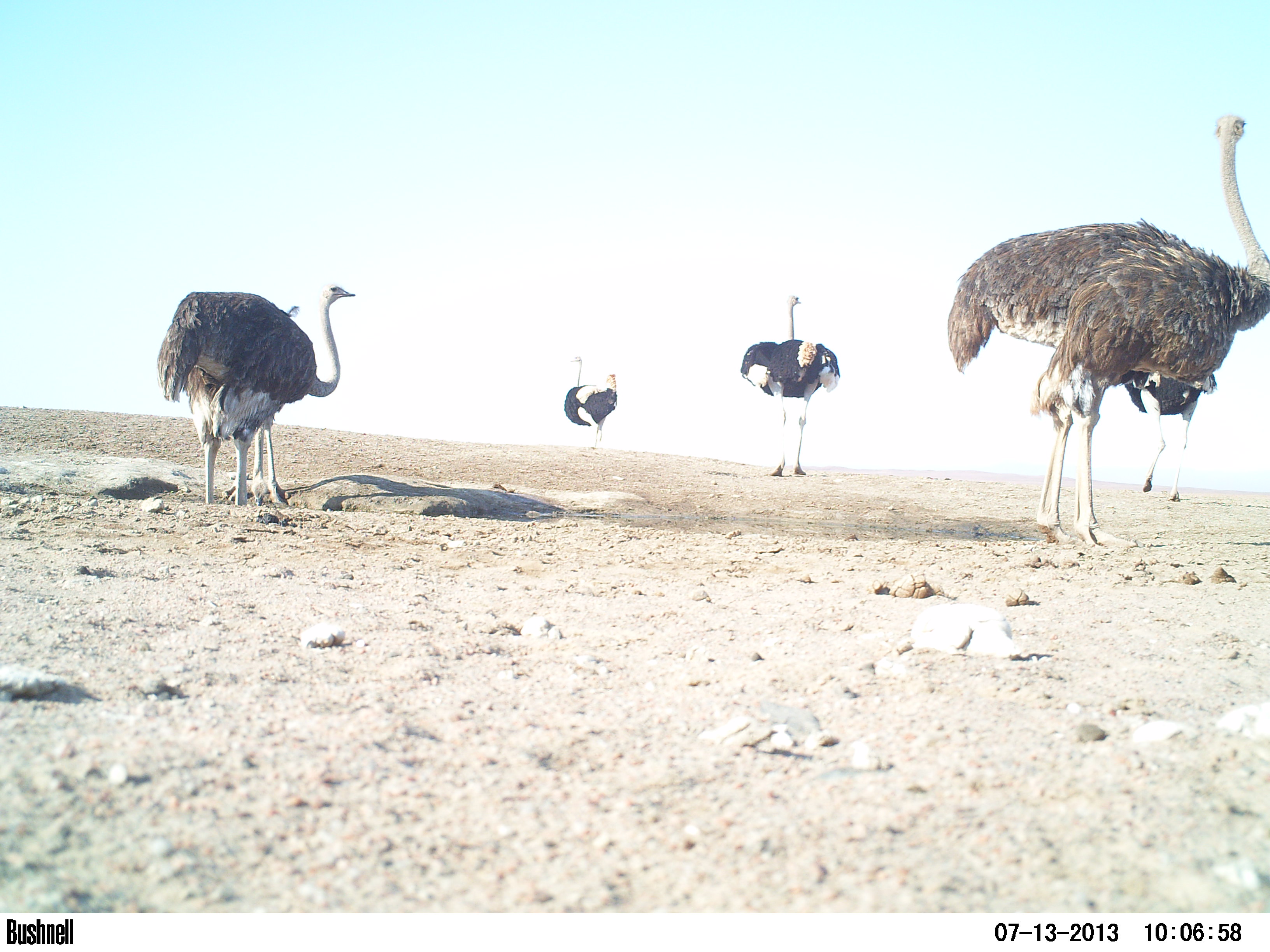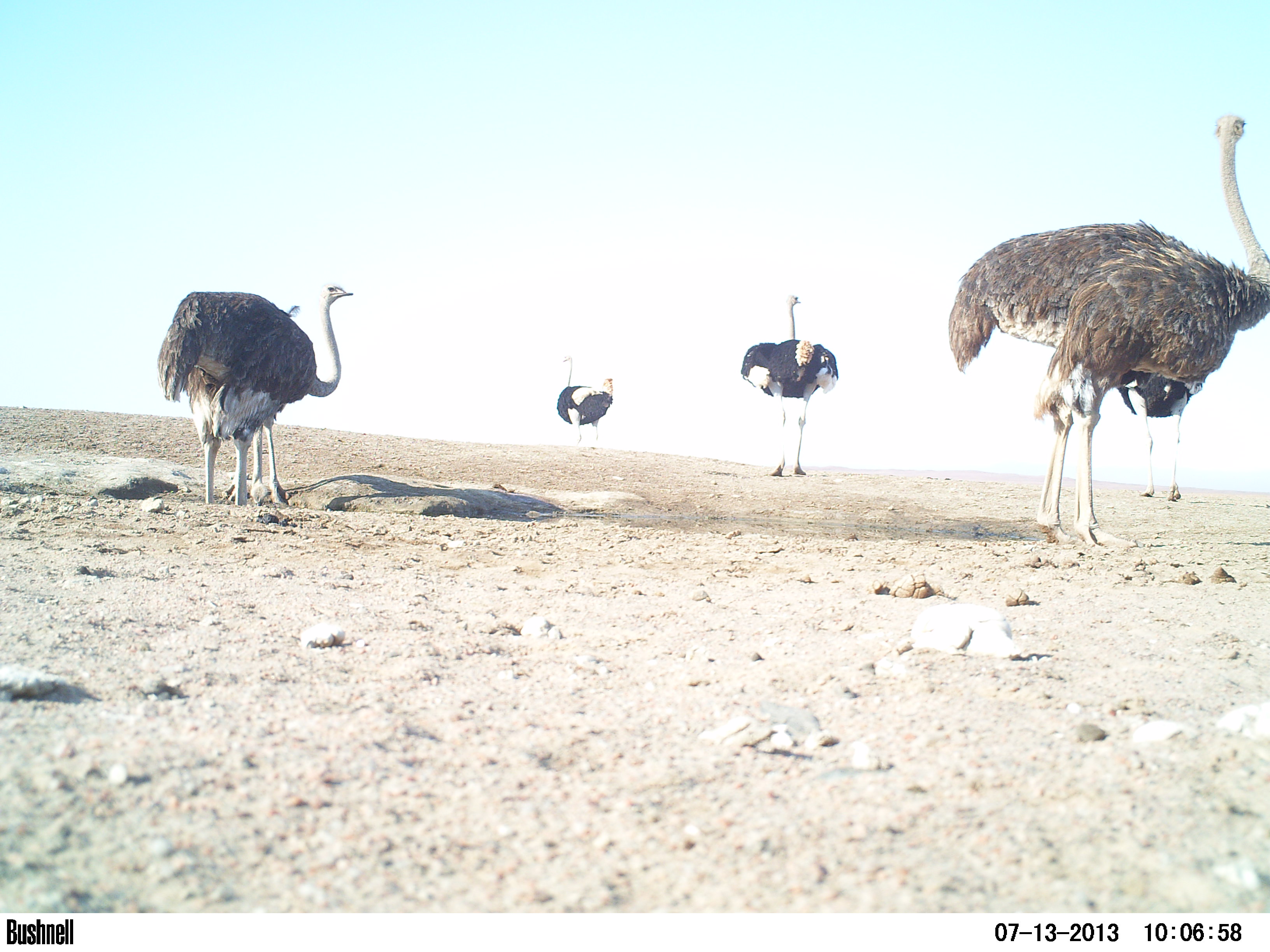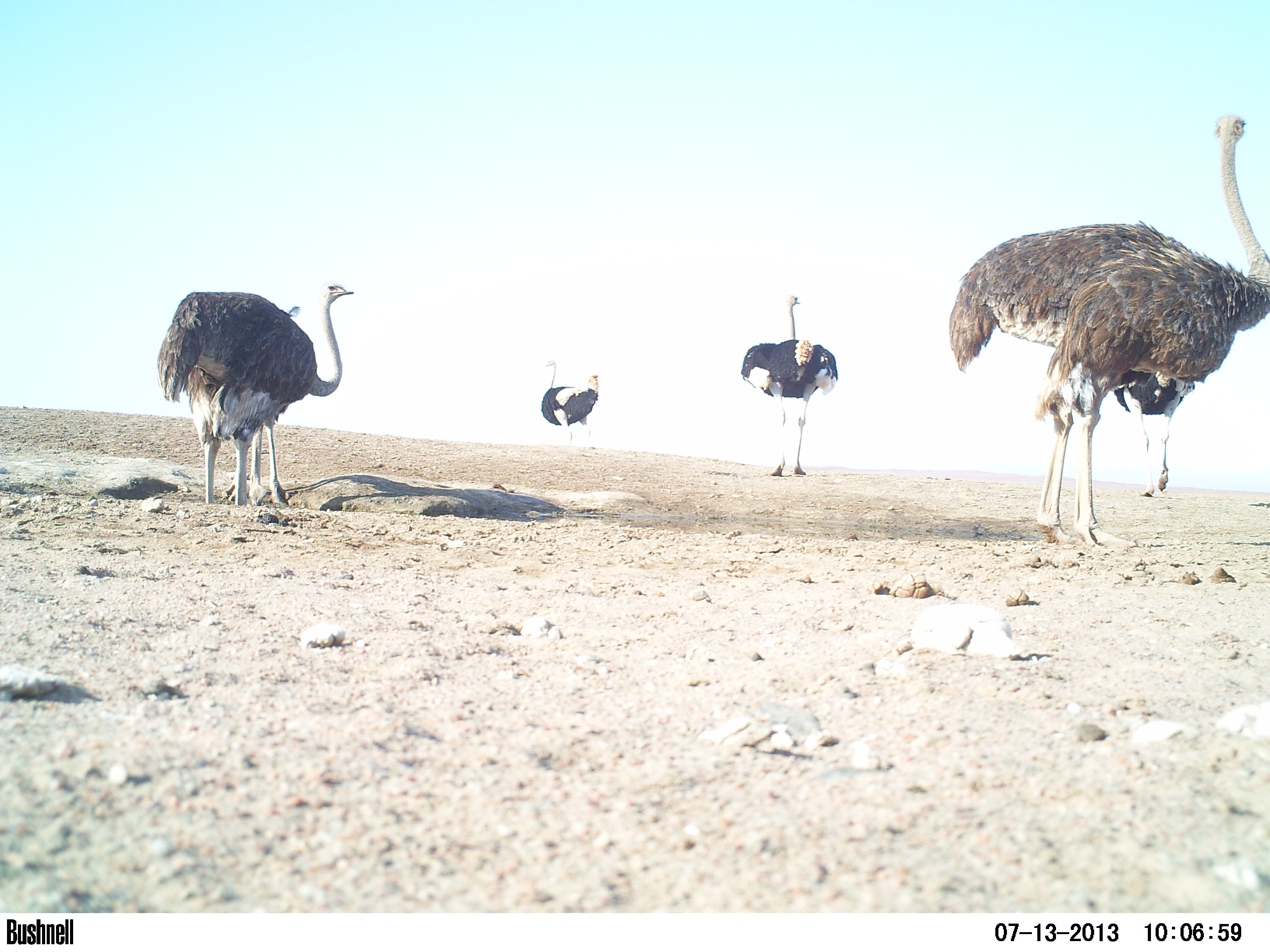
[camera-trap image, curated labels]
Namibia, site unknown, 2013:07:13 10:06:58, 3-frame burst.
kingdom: Animalia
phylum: Chordata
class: Aves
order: Struthioniformes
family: Struthionidae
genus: Struthio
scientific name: Struthio camelus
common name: common ostrich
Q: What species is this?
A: Struthio camelus (common ostrich).